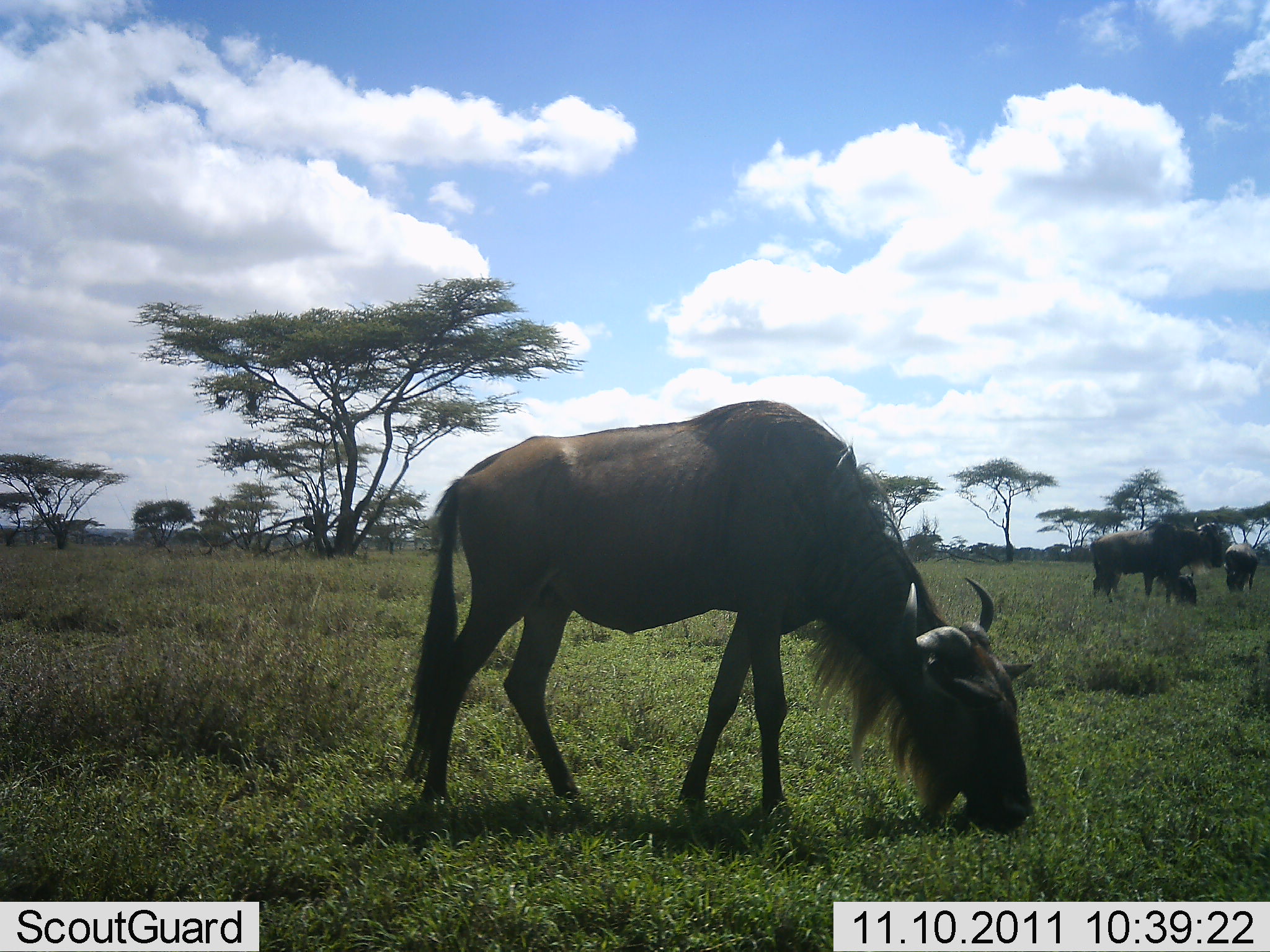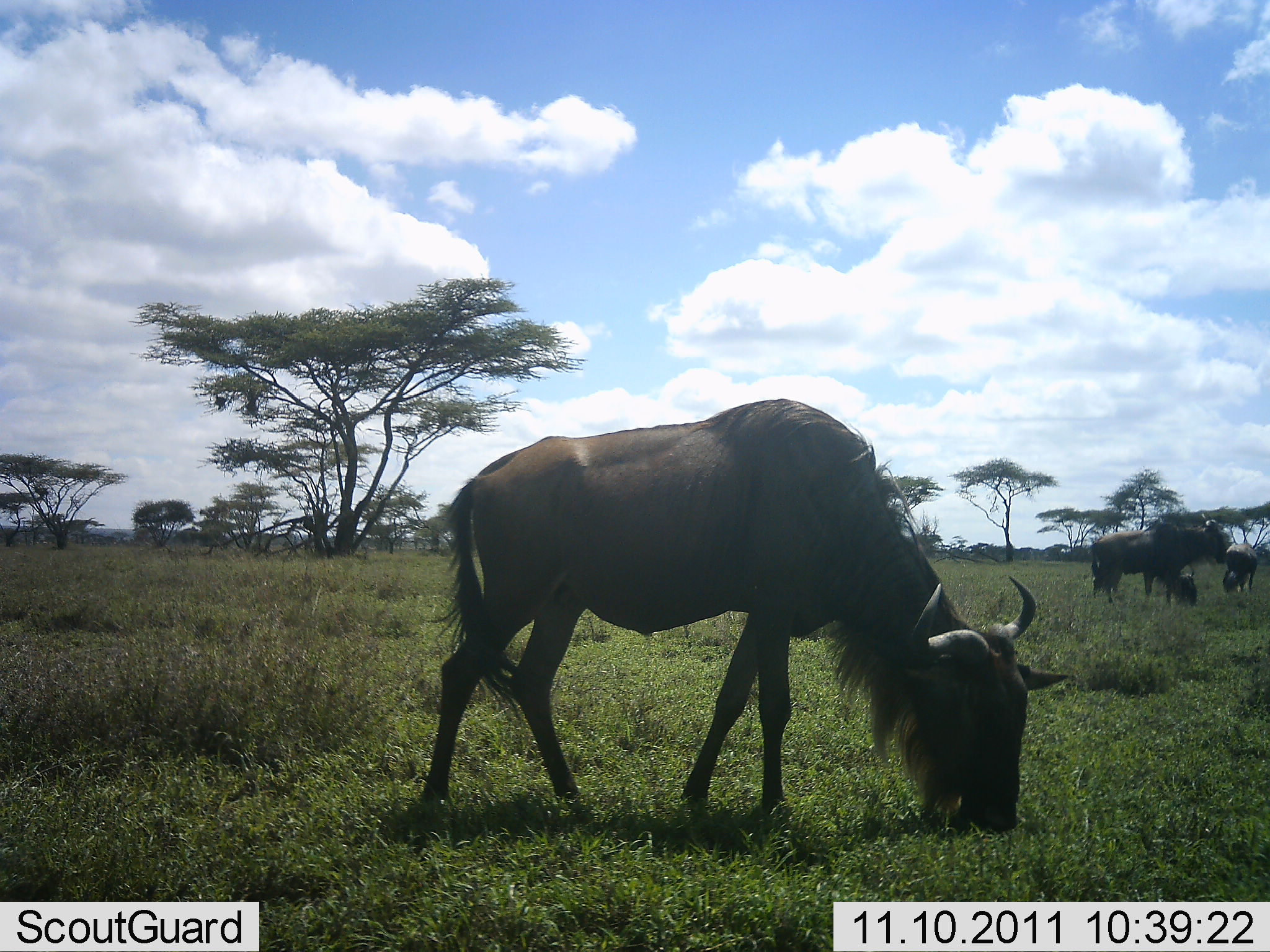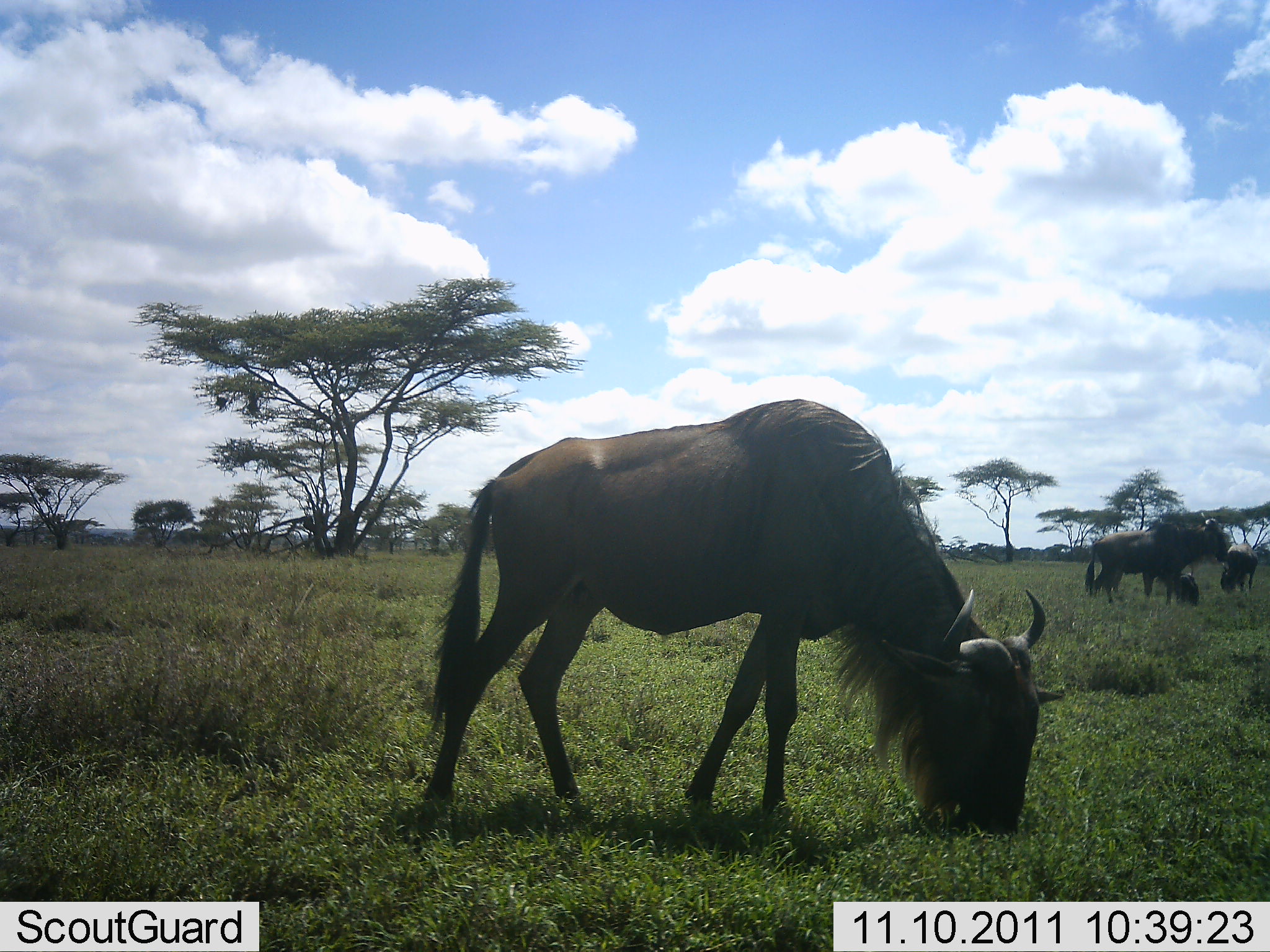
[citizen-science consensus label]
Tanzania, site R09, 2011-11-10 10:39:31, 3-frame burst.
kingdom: Animalia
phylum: Chordata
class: Mammalia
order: Artiodactyla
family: Bovidae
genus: Connochaetes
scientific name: Connochaetes taurinus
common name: blue wildebeest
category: wildebeest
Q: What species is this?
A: Wildebeest (blue wildebeest) (Connochaetes taurinus).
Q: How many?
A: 4.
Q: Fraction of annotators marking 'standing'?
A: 46%.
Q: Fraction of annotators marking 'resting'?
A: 0%.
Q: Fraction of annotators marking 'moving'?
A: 0%.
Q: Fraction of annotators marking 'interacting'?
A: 0%.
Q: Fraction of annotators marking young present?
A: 8%.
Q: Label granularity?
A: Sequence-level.